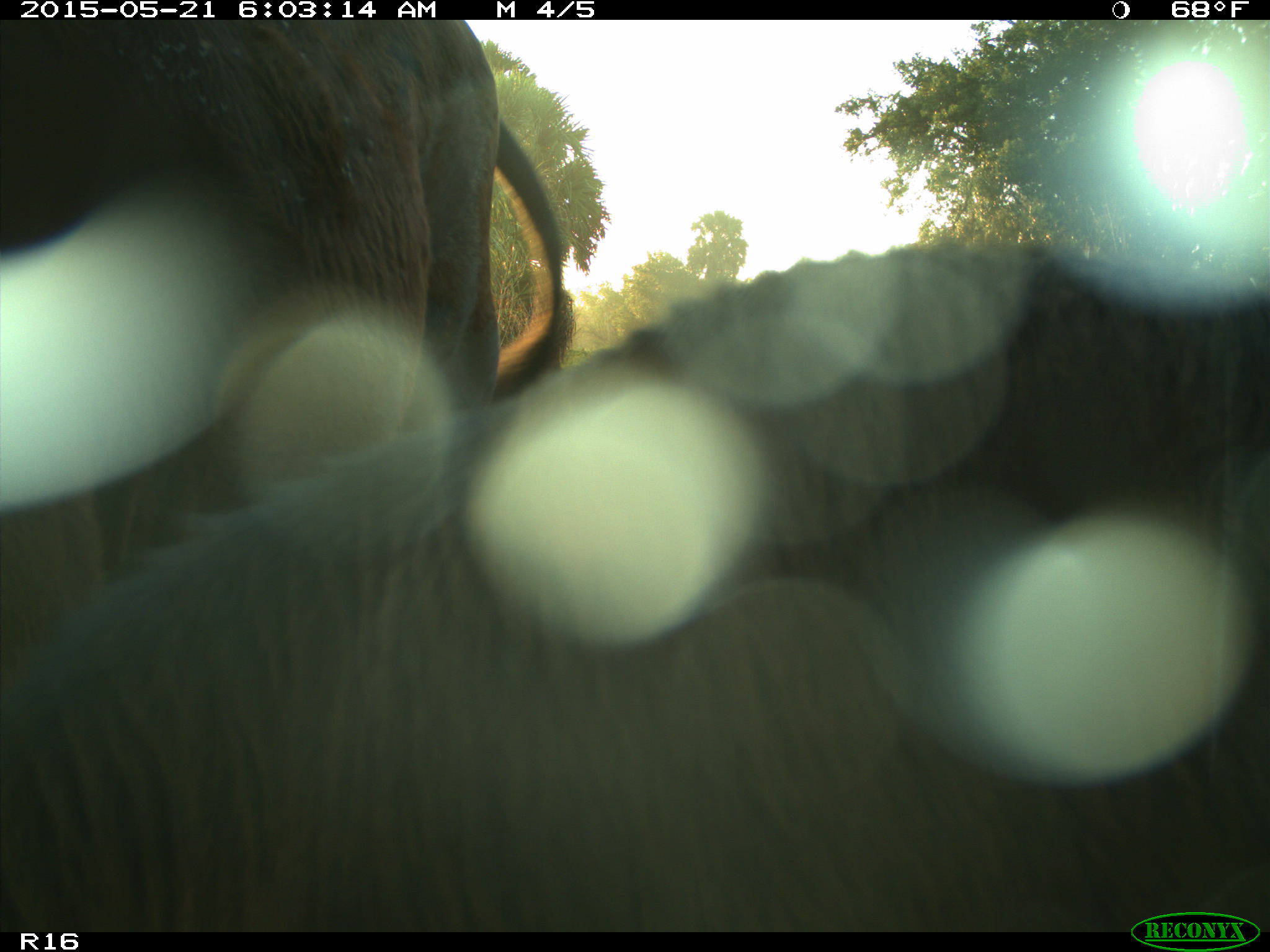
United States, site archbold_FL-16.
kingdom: Animalia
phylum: Chordata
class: Mammalia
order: Artiodactyla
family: Bovidae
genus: Bos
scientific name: Bos taurus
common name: domestic cow